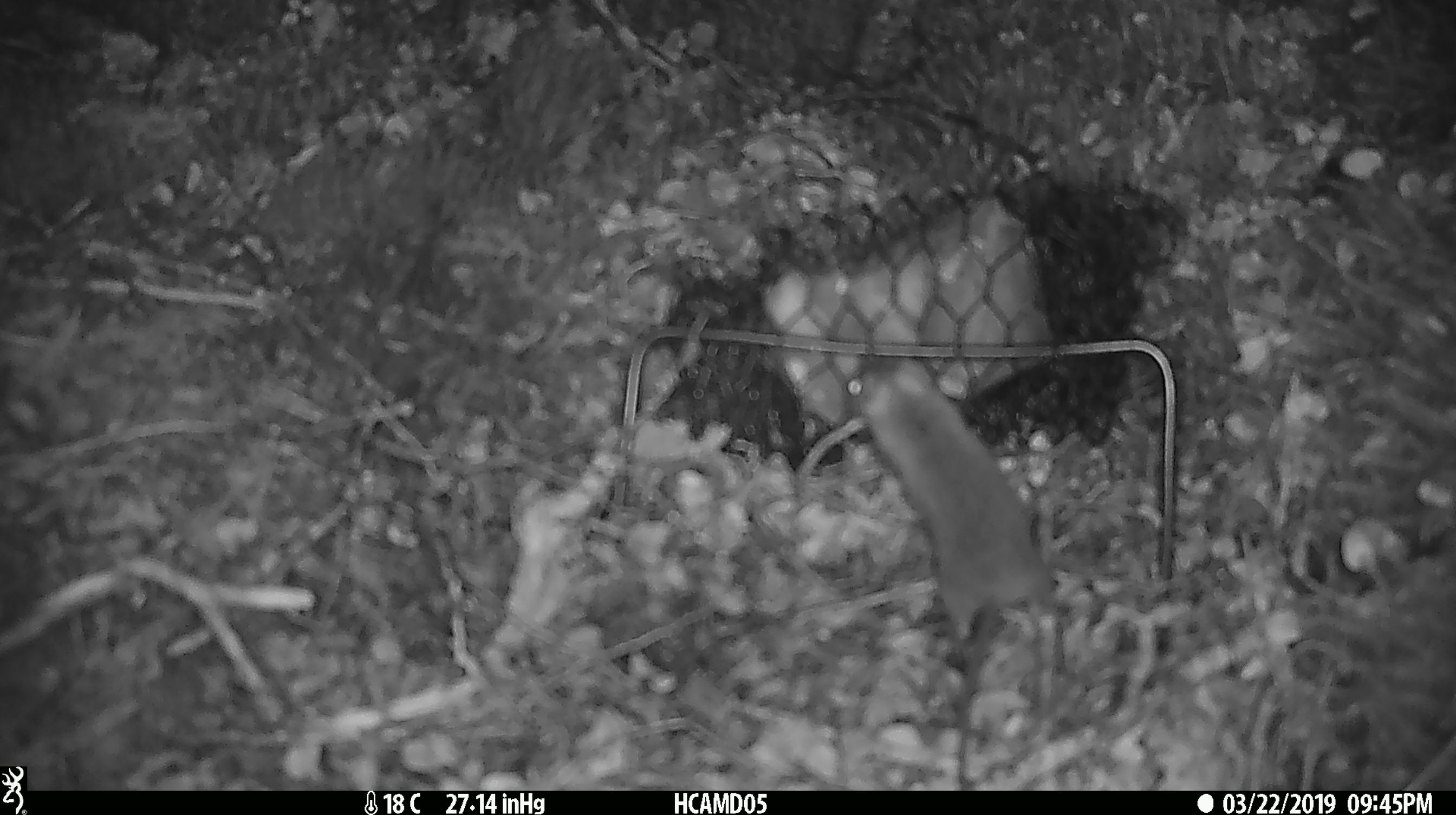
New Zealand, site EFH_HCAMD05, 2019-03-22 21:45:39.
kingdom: Animalia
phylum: Chordata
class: Mammalia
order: Rodentia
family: Muridae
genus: Mus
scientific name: Mus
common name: mouse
Mouse (Mus).